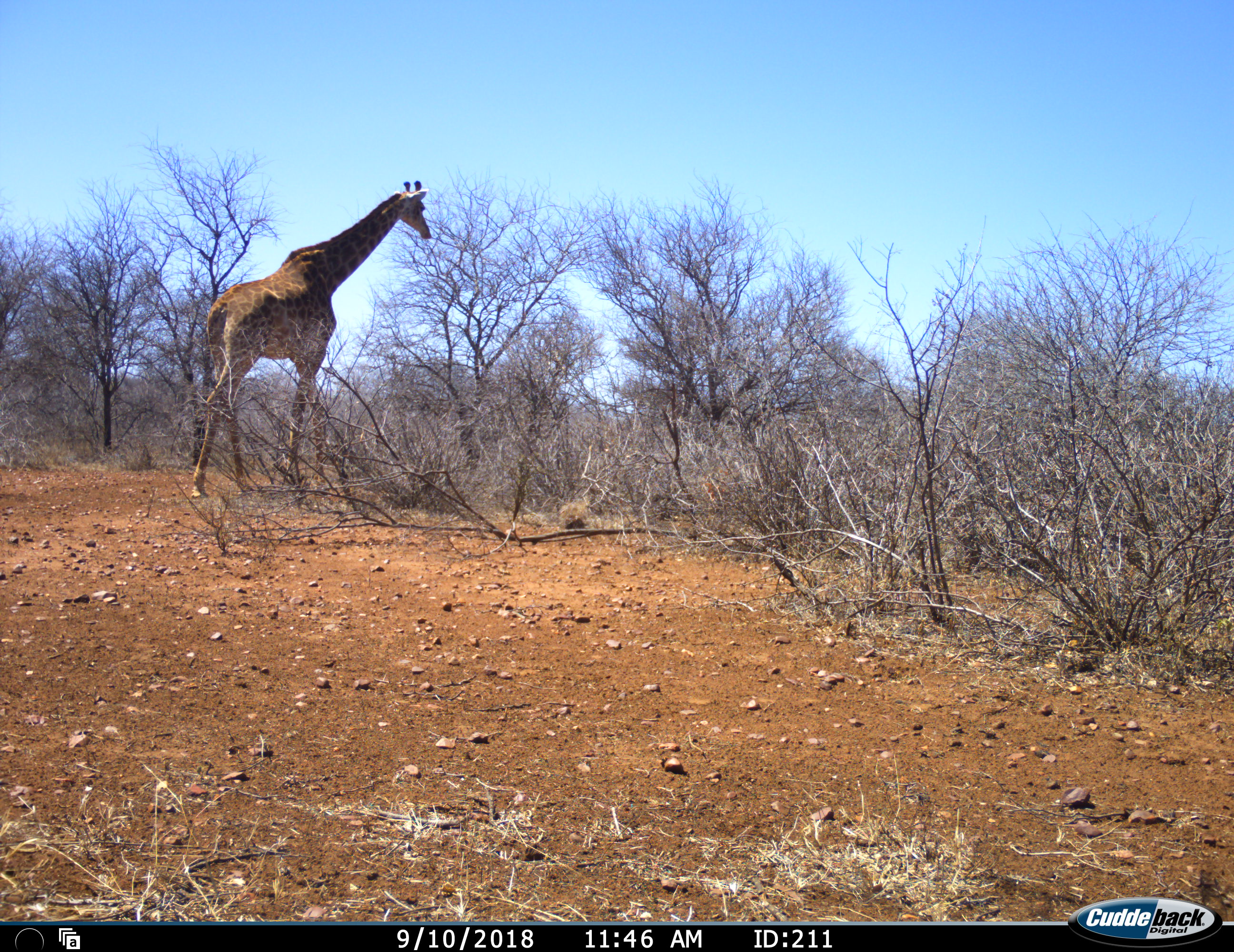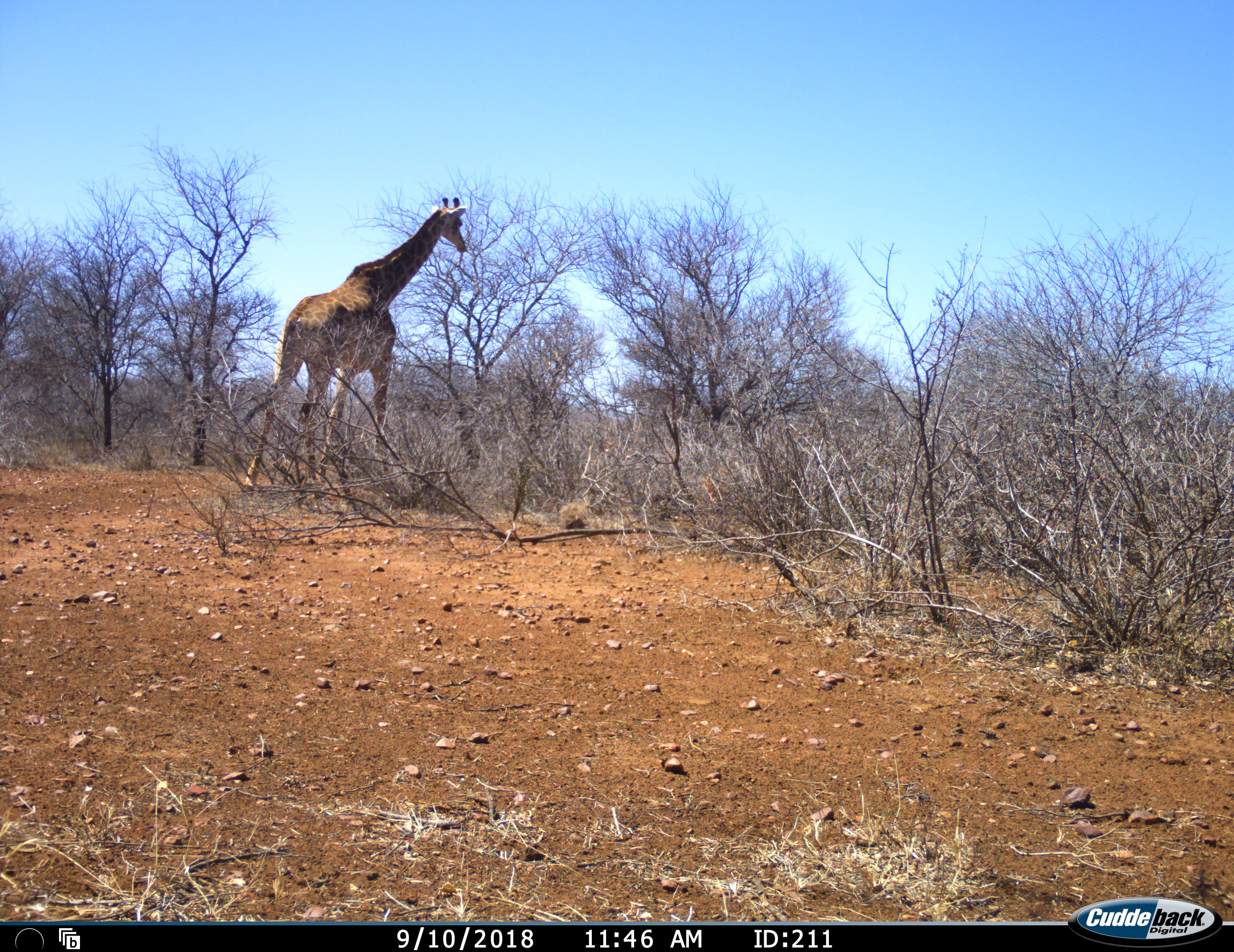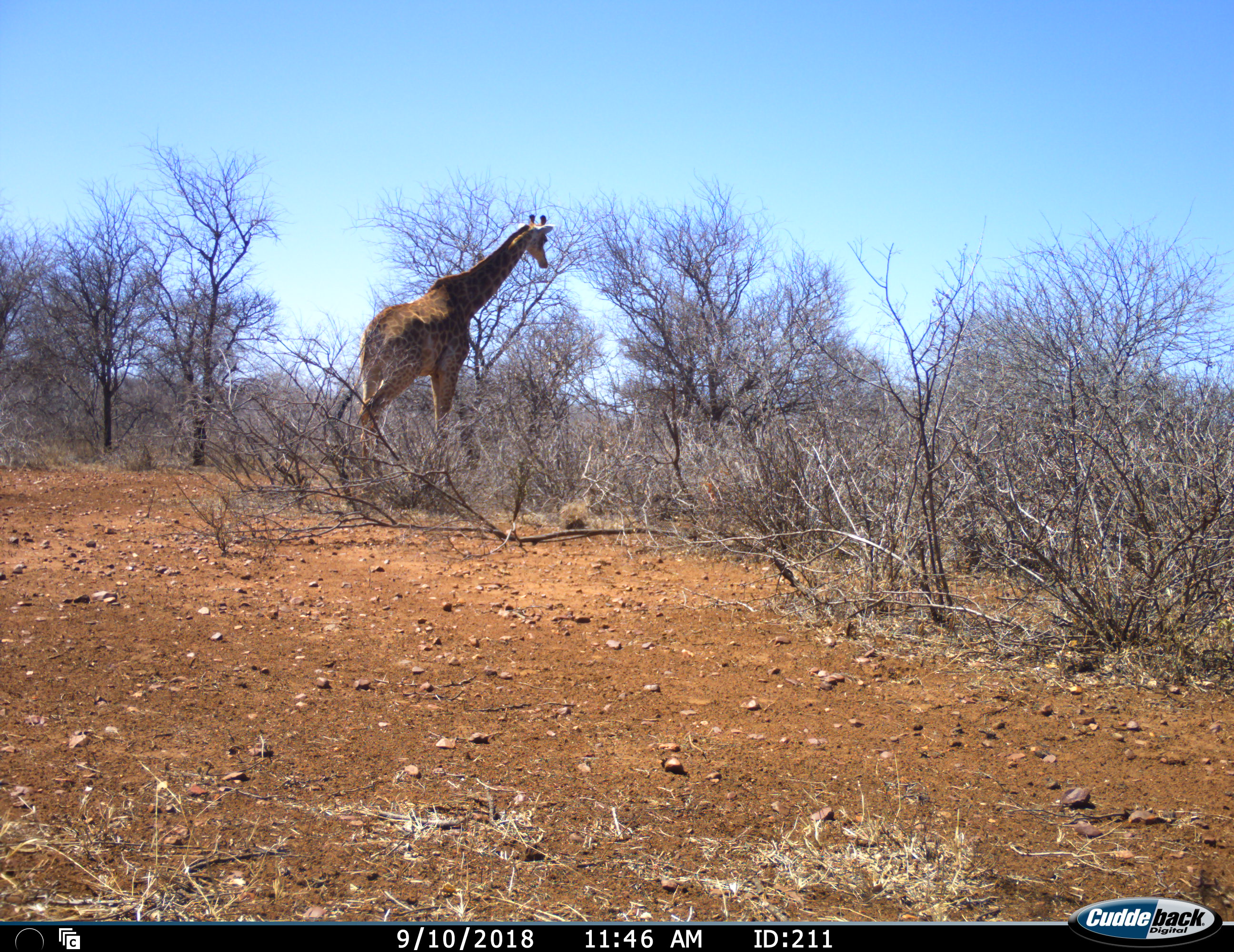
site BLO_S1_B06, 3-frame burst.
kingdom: Animalia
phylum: Chordata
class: Mammalia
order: Artiodactyla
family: Giraffidae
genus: Giraffa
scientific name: Giraffa camelopardalis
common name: giraffe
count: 1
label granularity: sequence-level